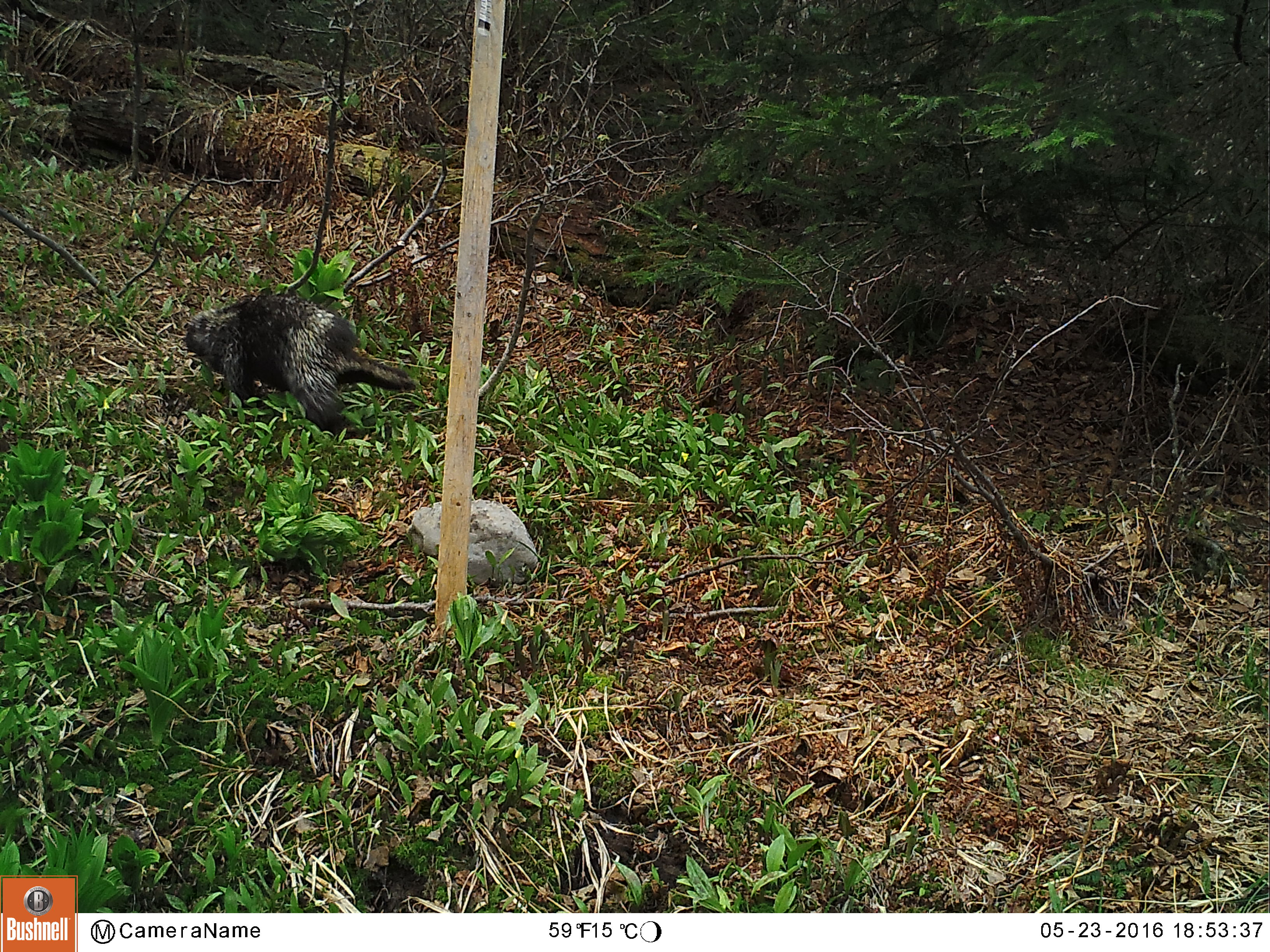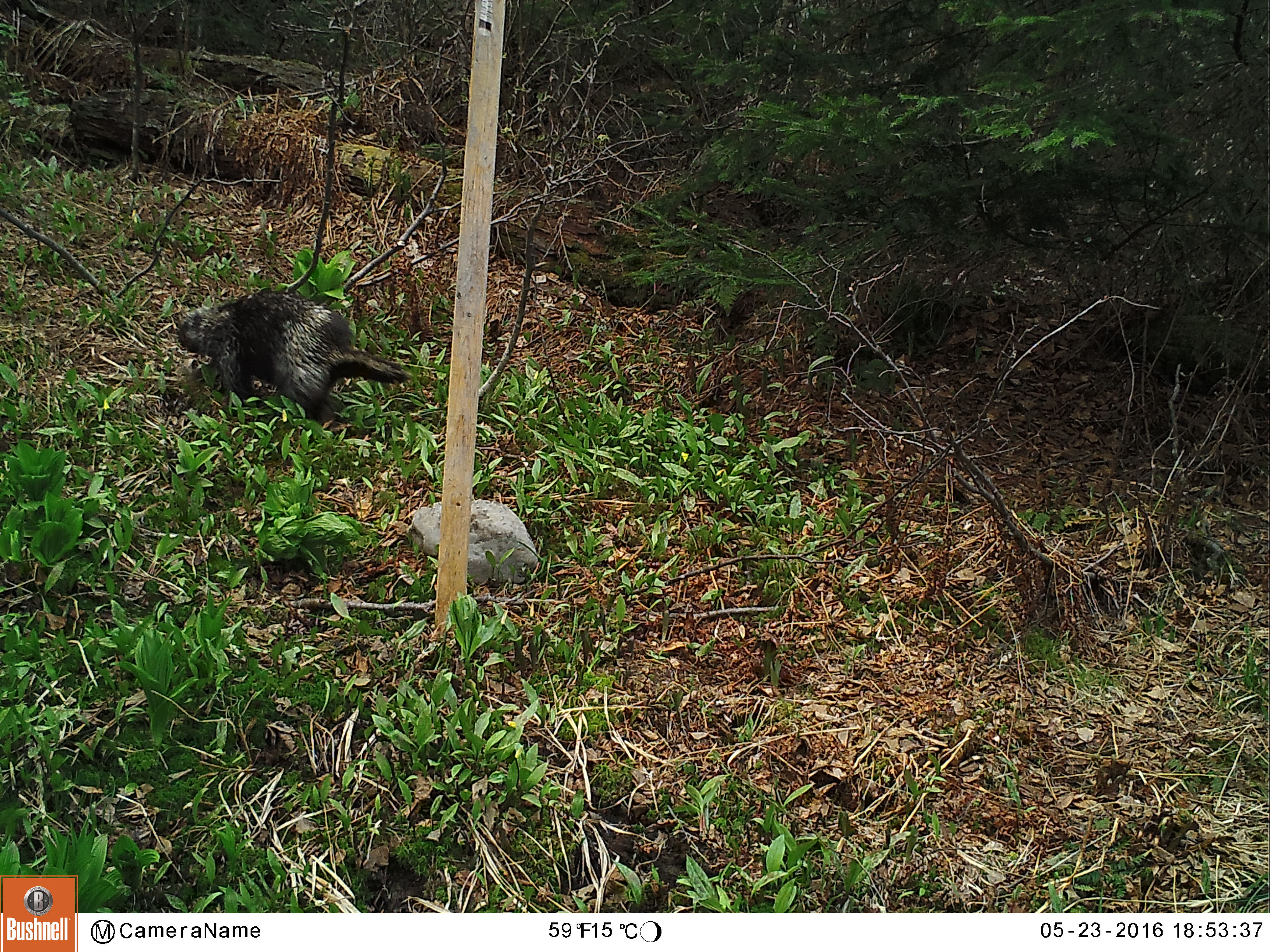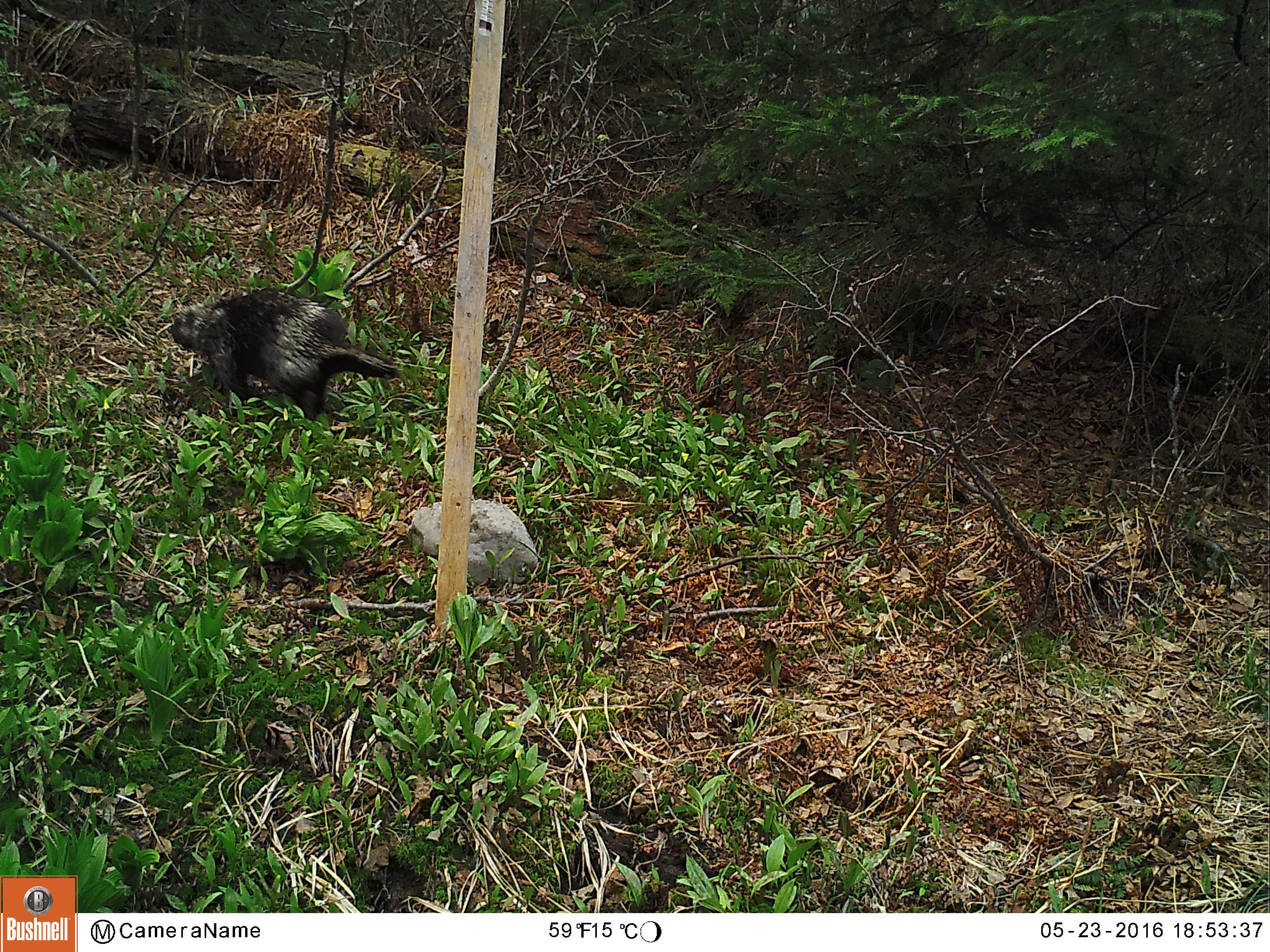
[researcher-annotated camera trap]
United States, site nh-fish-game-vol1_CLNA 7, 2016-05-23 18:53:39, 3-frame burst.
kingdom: Animalia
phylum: Chordata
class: Mammalia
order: Rodentia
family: Erethizontidae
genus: Erethizon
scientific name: Erethizon dorsatum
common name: porcupine